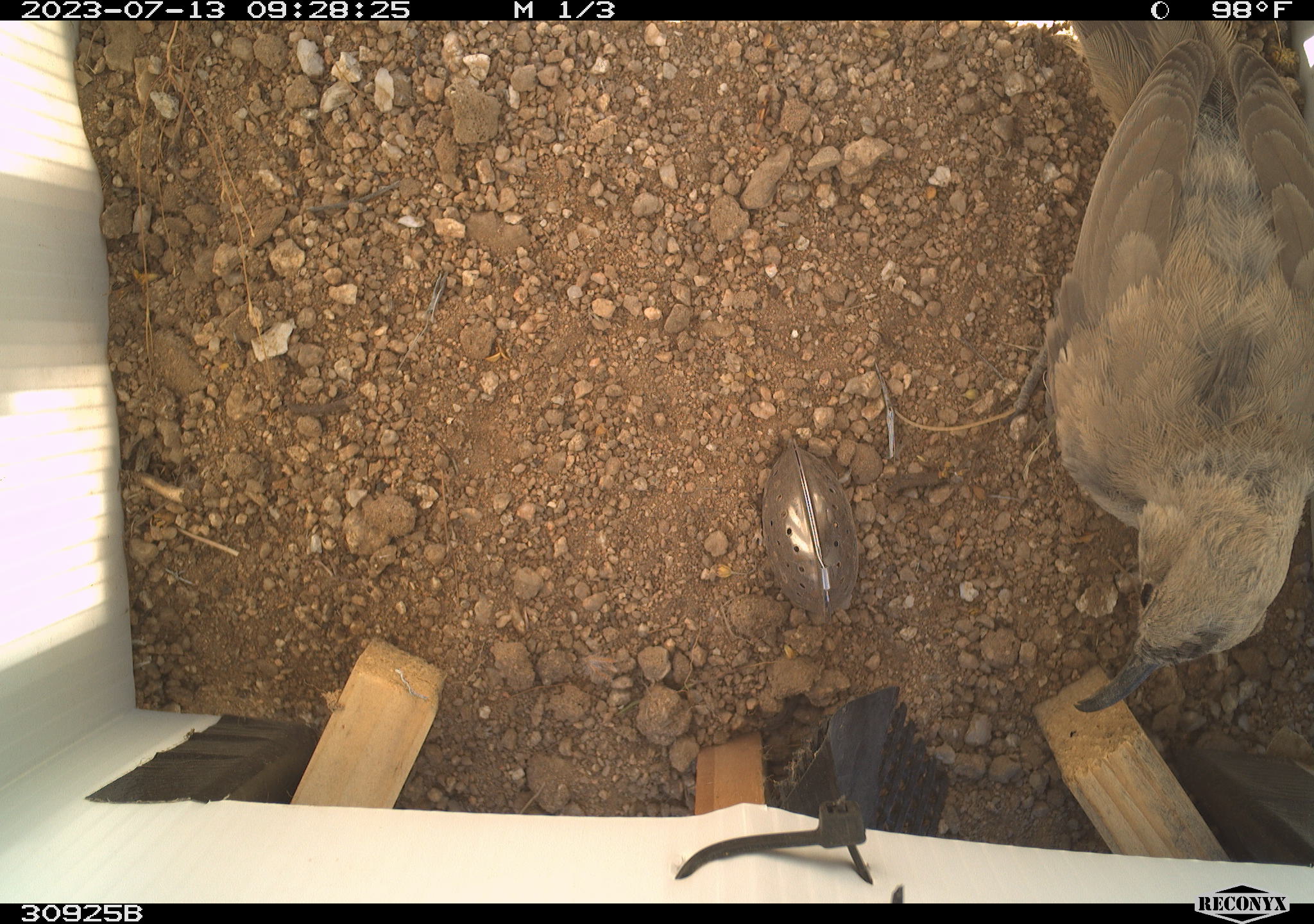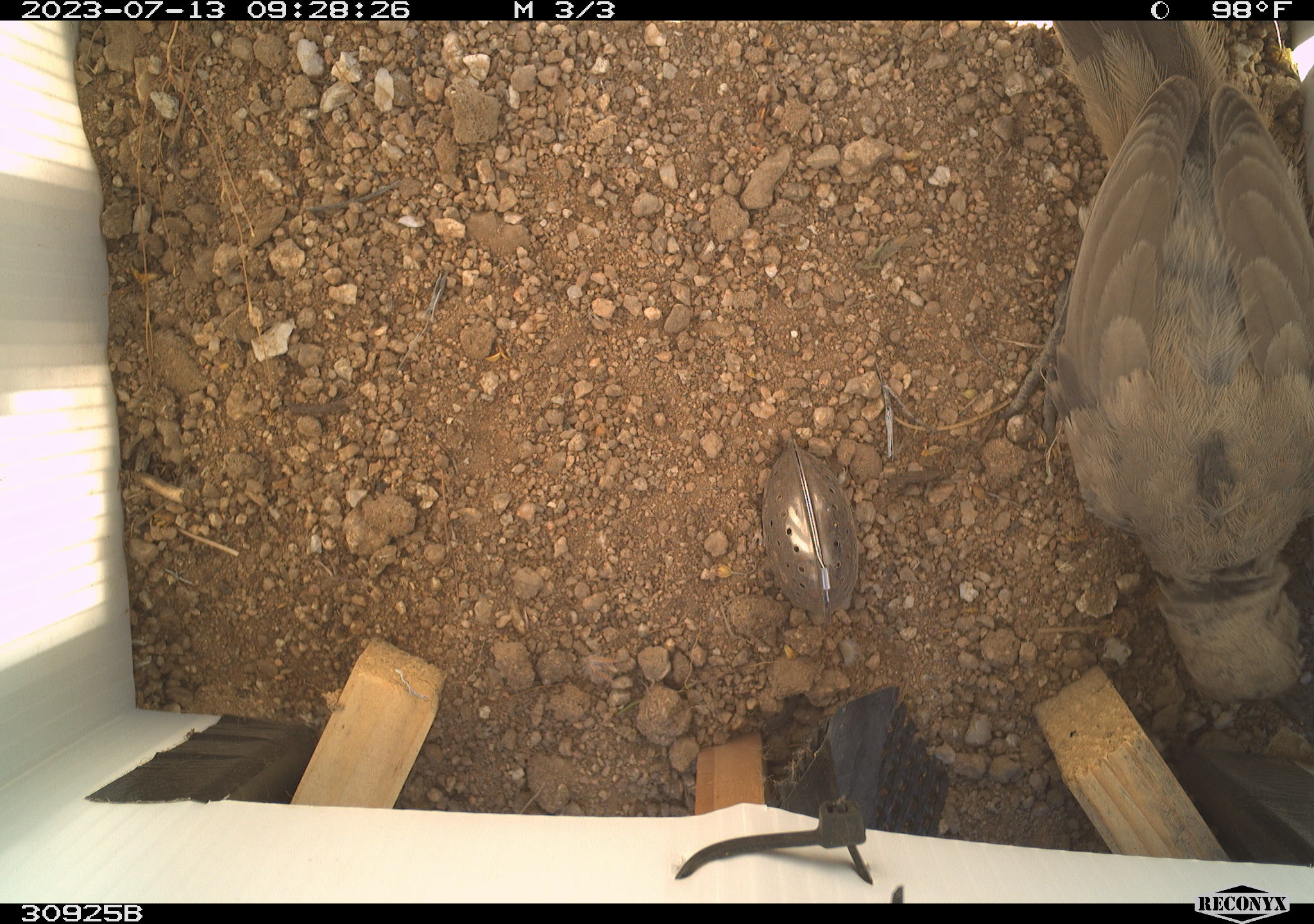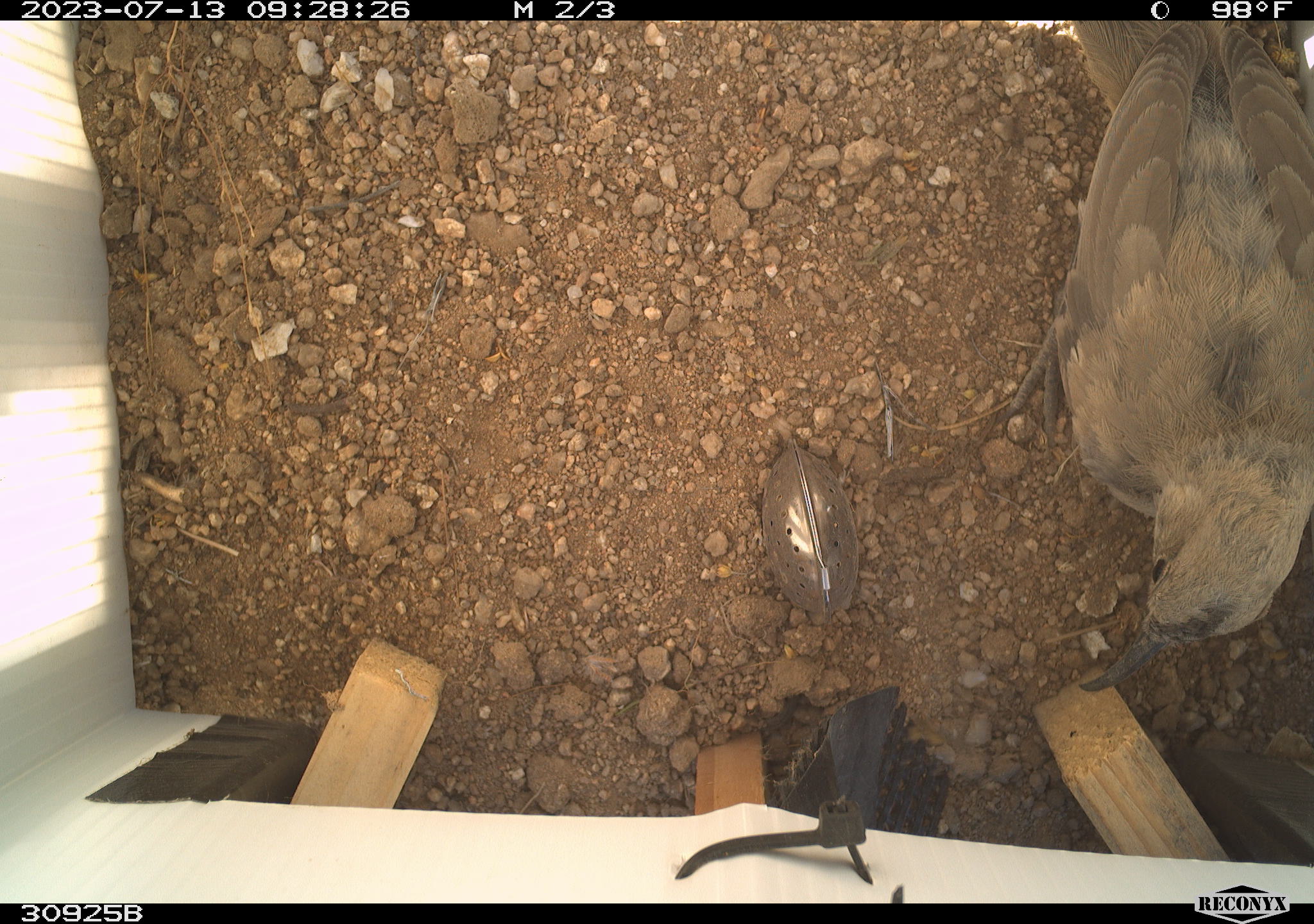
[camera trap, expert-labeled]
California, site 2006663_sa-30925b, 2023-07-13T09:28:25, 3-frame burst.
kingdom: Animalia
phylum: Chordata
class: Aves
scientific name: Aves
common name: bird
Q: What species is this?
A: Bird (Aves).